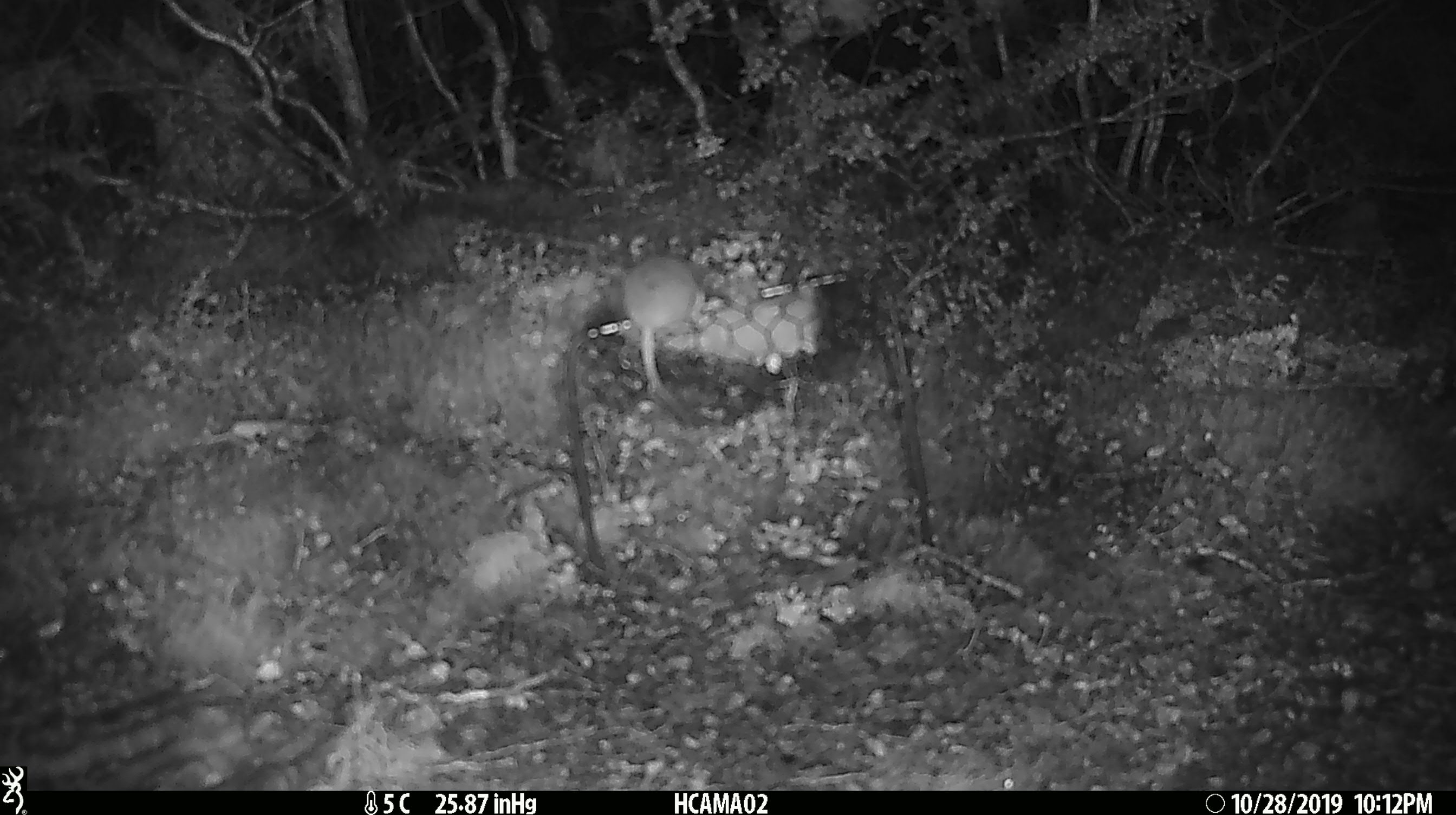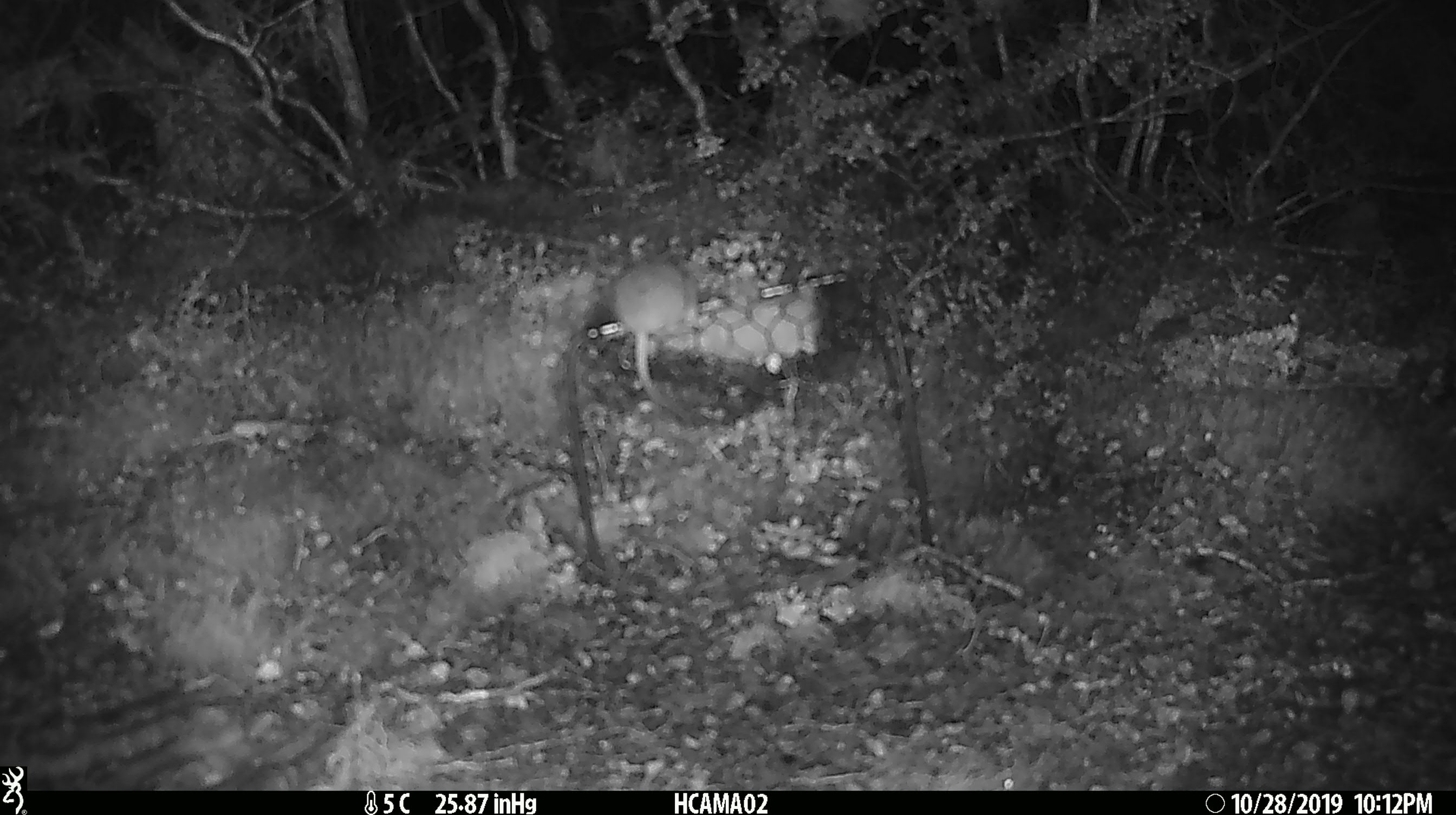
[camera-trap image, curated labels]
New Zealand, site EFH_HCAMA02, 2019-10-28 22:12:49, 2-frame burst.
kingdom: Animalia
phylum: Chordata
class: Mammalia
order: Rodentia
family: Muridae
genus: Mus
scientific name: Mus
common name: mouse